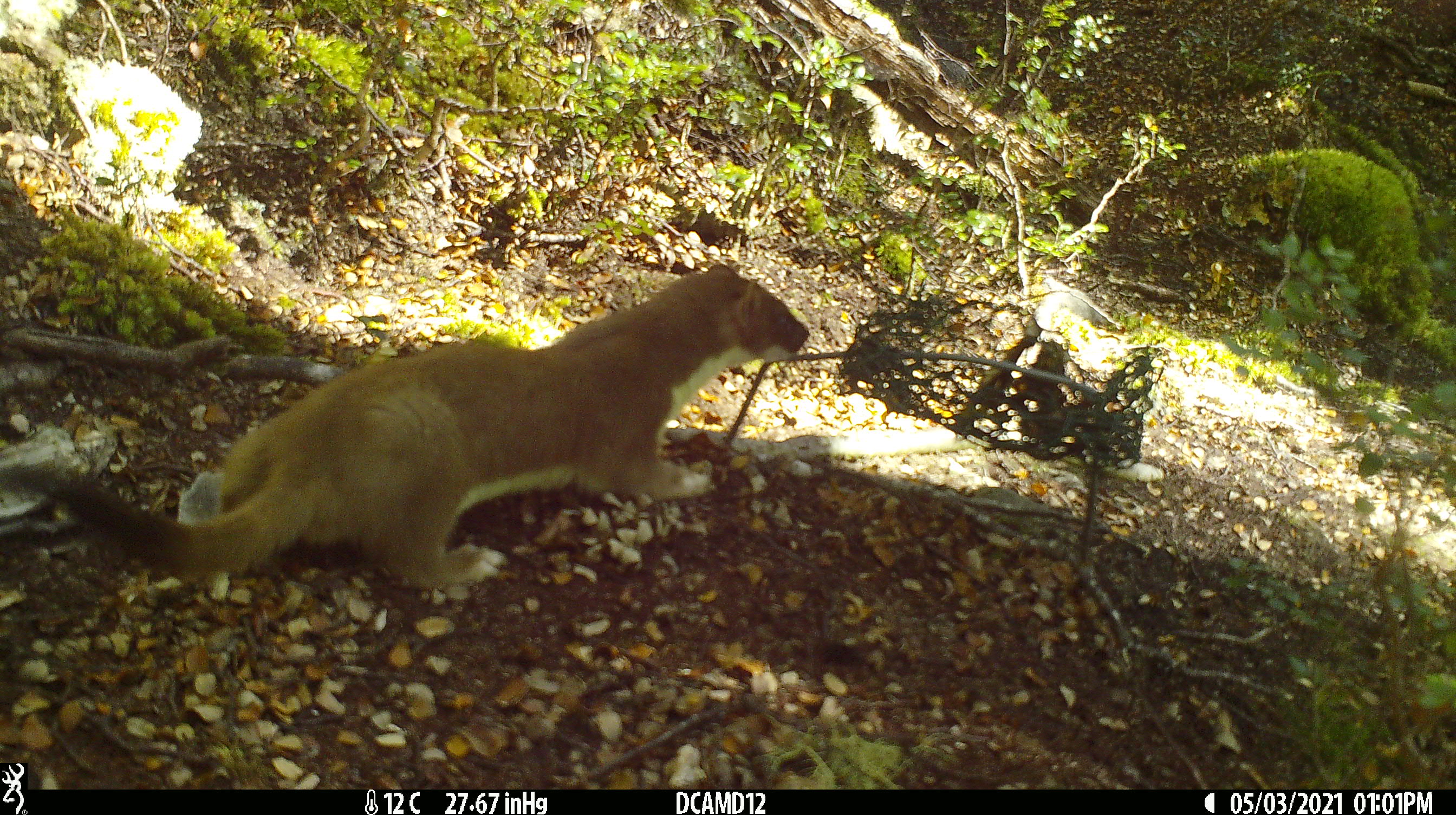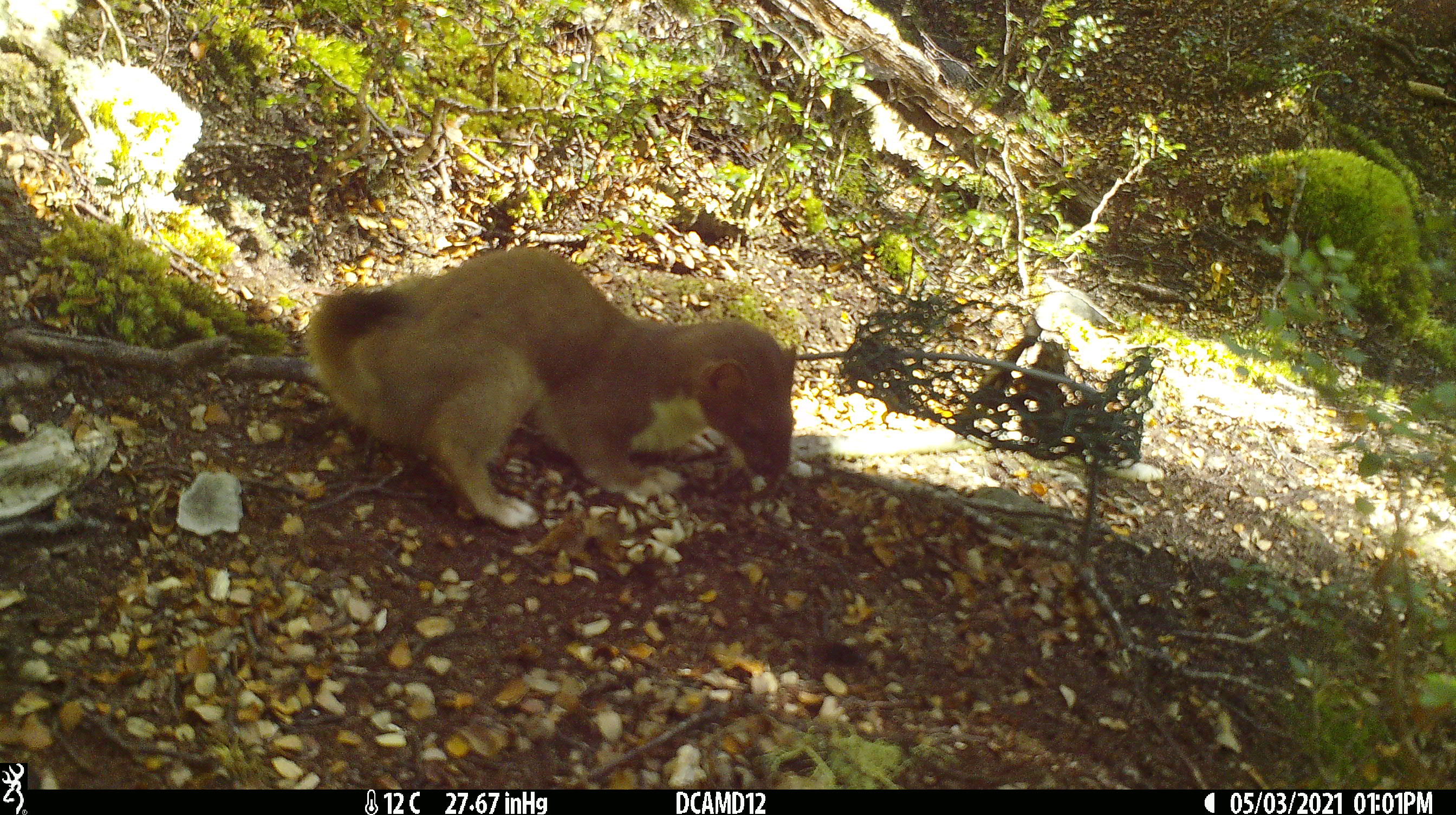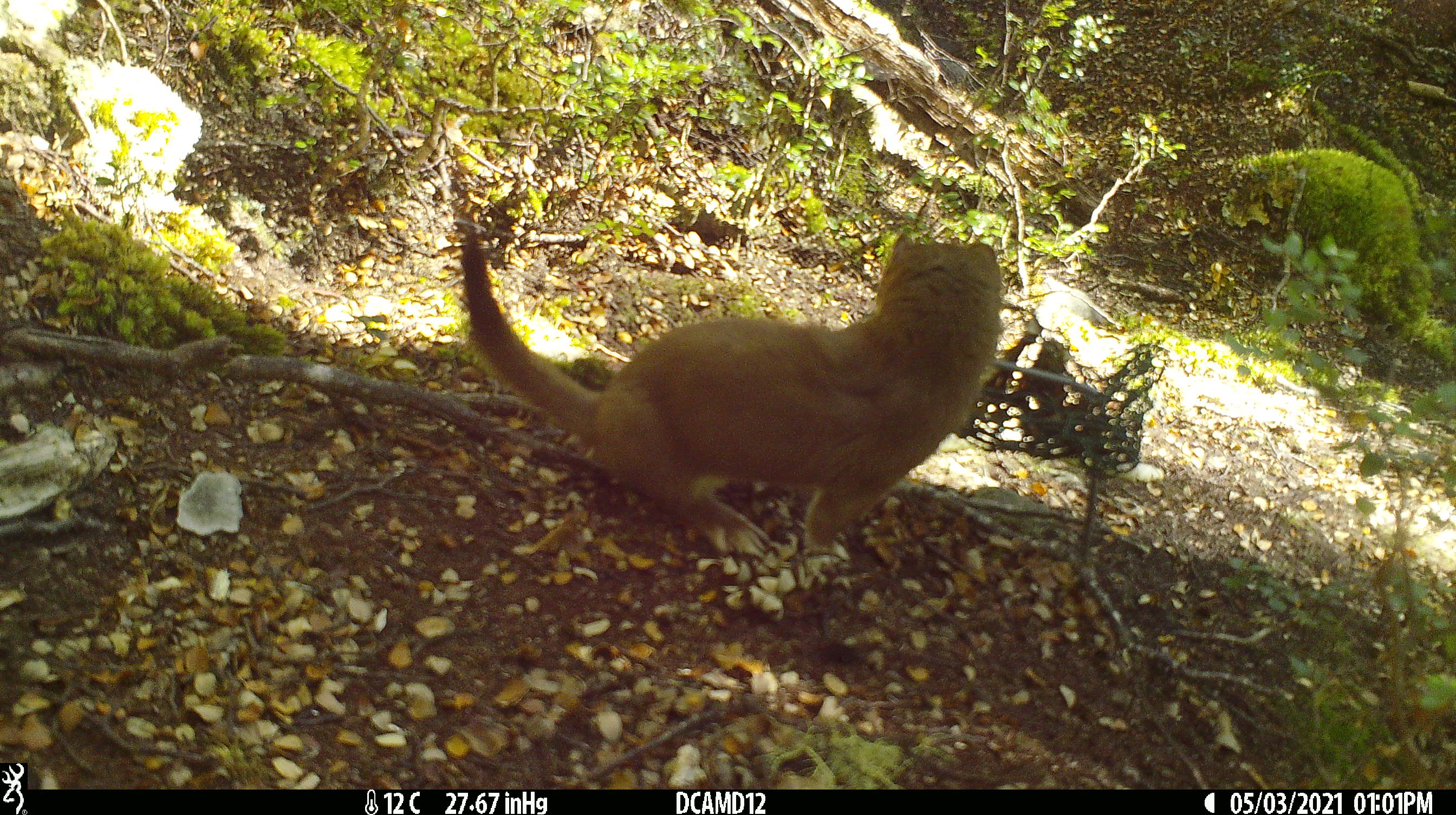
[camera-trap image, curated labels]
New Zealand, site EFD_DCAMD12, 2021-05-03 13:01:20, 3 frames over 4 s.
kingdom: Animalia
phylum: Chordata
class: Mammalia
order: Carnivora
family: Mustelidae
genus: Mustela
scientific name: Mustela erminea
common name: stoat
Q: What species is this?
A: Stoat (Mustela erminea).